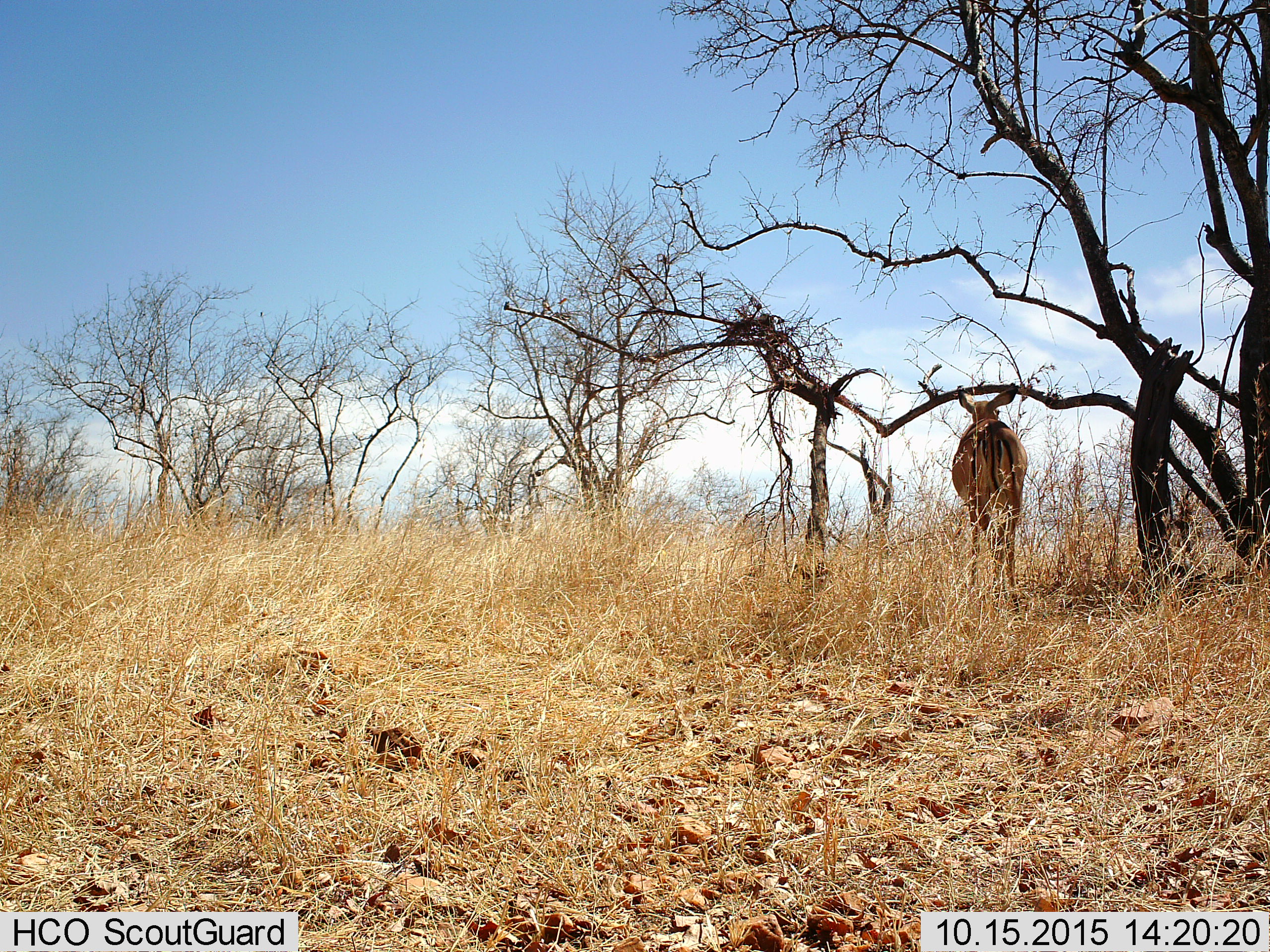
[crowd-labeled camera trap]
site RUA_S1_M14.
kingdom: Animalia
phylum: Chordata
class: Mammalia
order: Artiodactyla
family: Bovidae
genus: Aepyceros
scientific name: Aepyceros melampus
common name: impala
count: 1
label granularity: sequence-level